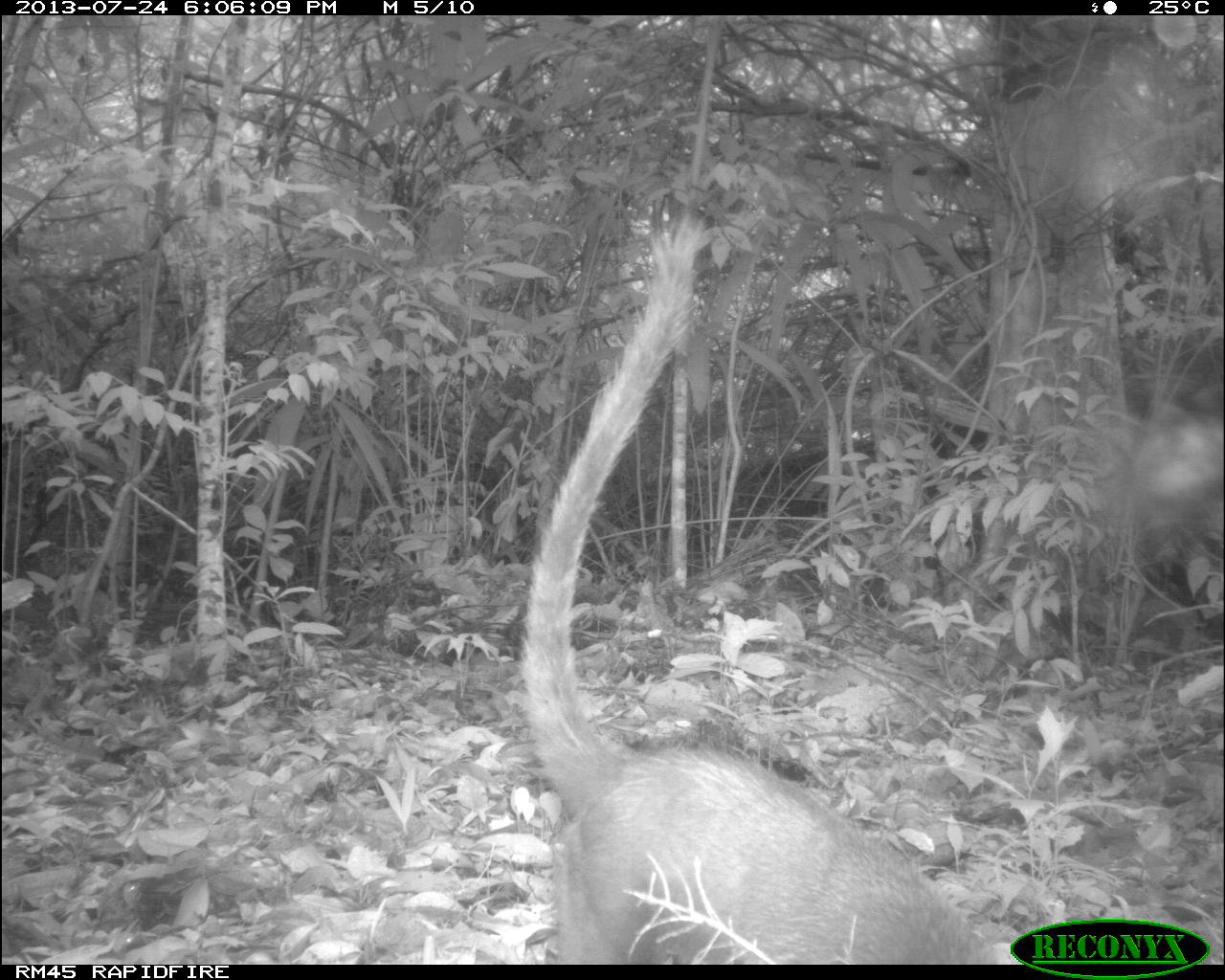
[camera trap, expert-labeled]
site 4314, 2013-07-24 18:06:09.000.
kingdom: Animalia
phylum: Chordata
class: Mammalia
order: Carnivora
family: Procyonidae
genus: Nasua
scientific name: Nasua narica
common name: white-nosed coati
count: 1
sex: male